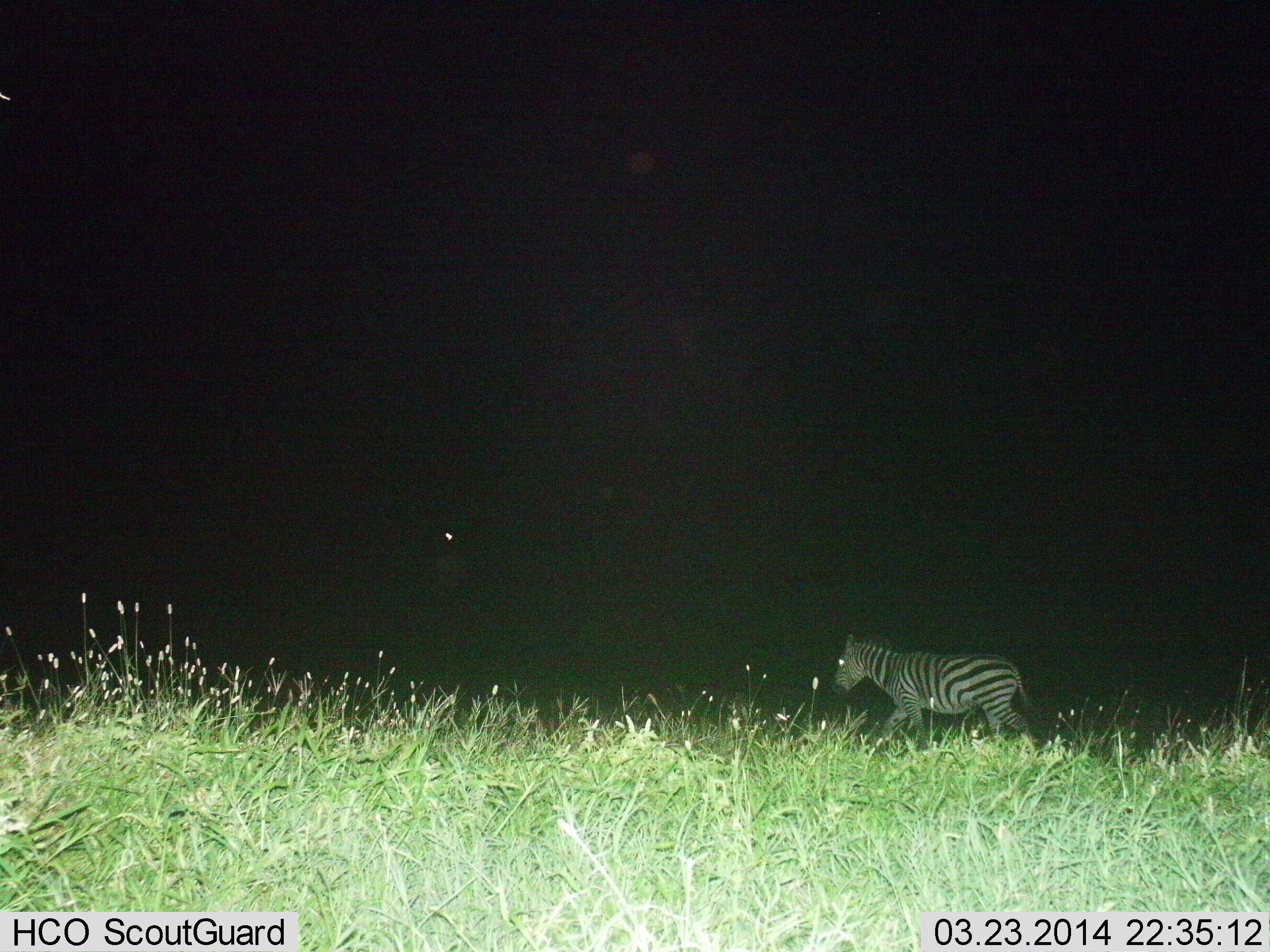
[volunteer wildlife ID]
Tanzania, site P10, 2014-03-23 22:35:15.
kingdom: Animalia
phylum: Chordata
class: Mammalia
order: Perissodactyla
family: Equidae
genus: Equus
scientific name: Equus quagga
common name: plains zebra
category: zebra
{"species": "zebra (plains zebra) (Equus quagga)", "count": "1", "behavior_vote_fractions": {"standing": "9%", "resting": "0%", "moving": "100%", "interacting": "0%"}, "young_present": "0%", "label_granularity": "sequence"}